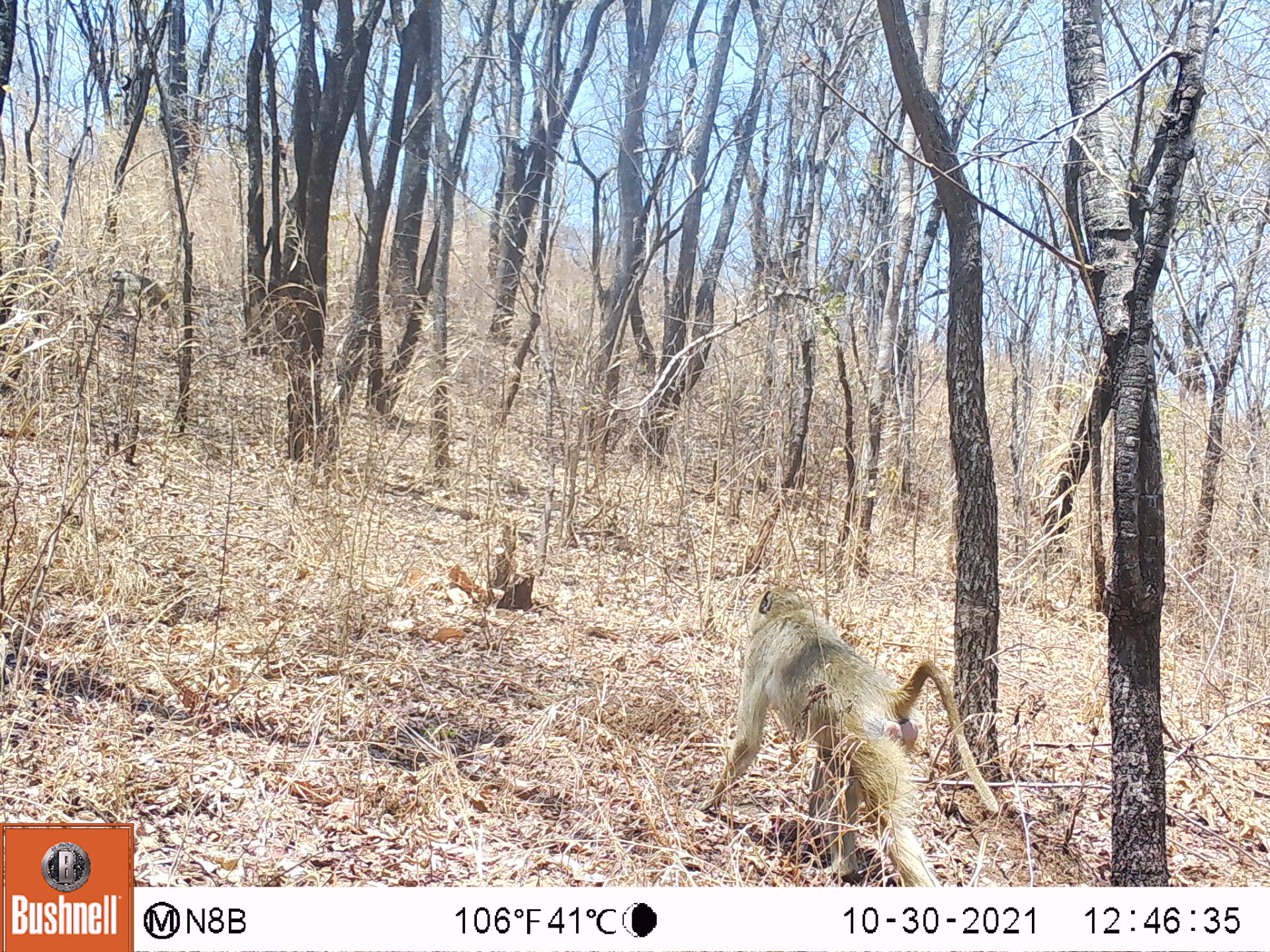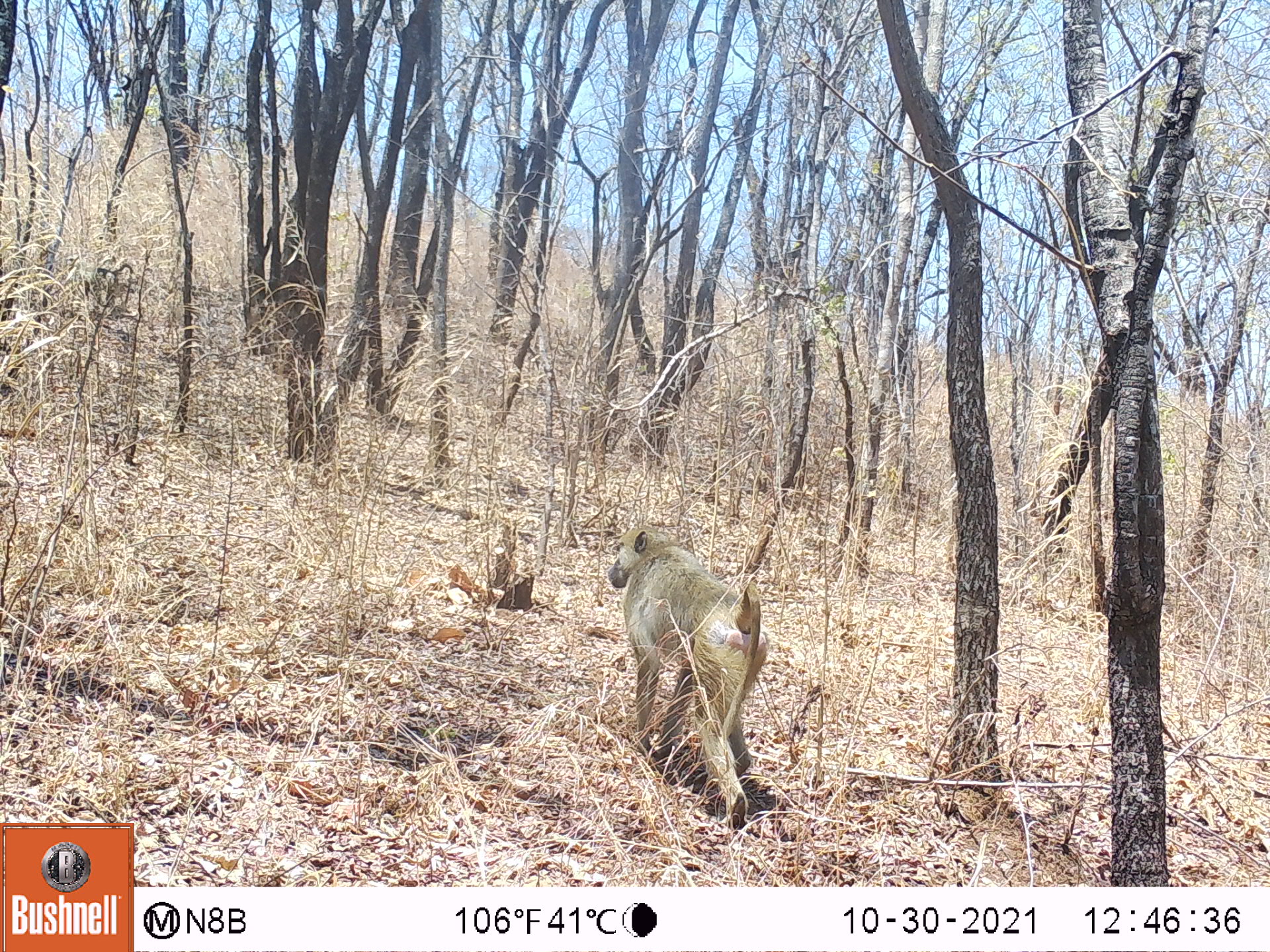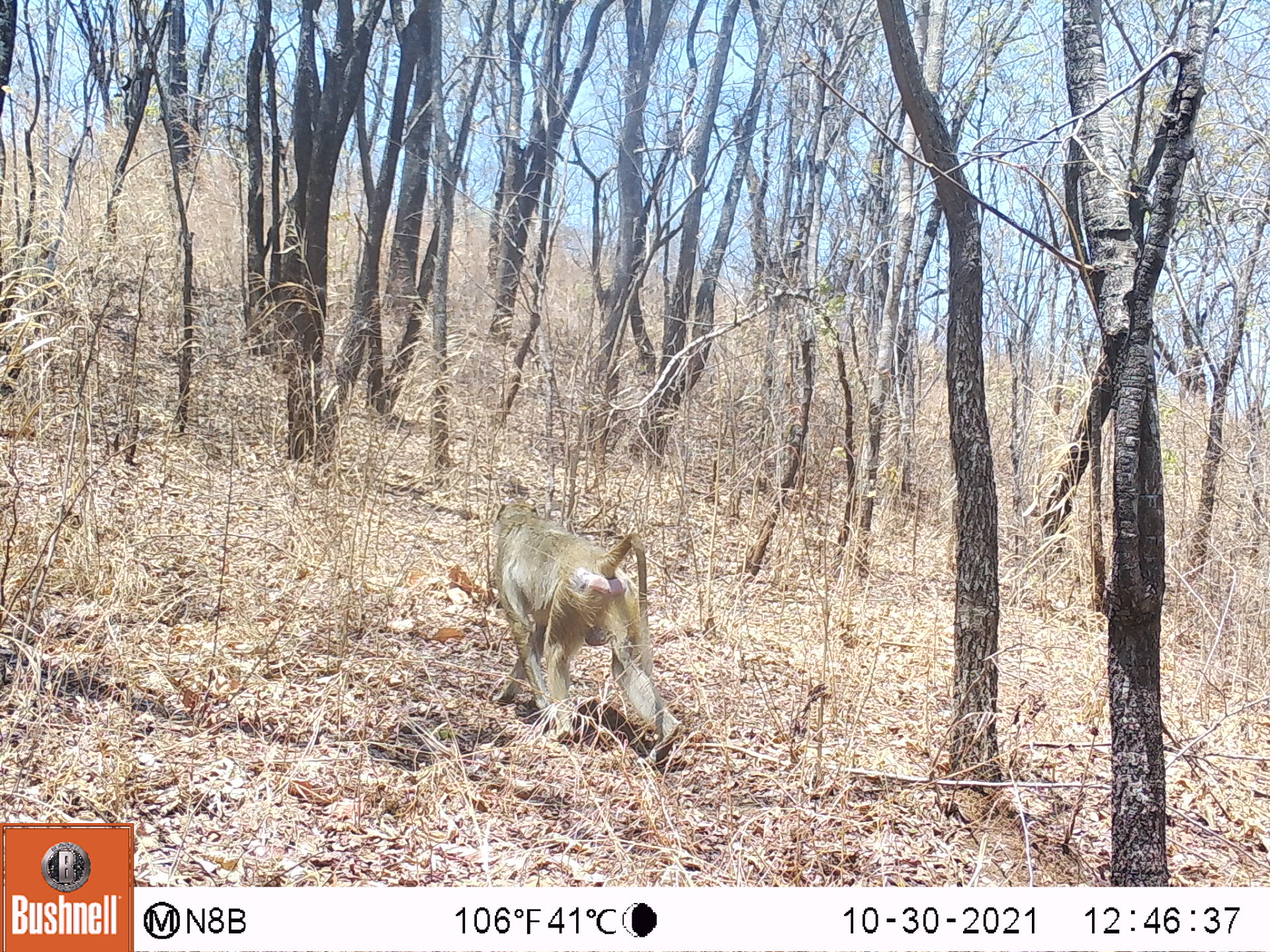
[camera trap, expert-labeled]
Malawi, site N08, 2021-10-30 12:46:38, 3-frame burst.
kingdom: Animalia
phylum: Chordata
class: Mammalia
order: Primates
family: Cercopithecidae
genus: Papio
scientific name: Papio cynocephalus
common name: yellow baboon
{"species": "yellow baboon (Papio cynocephalus)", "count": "1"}